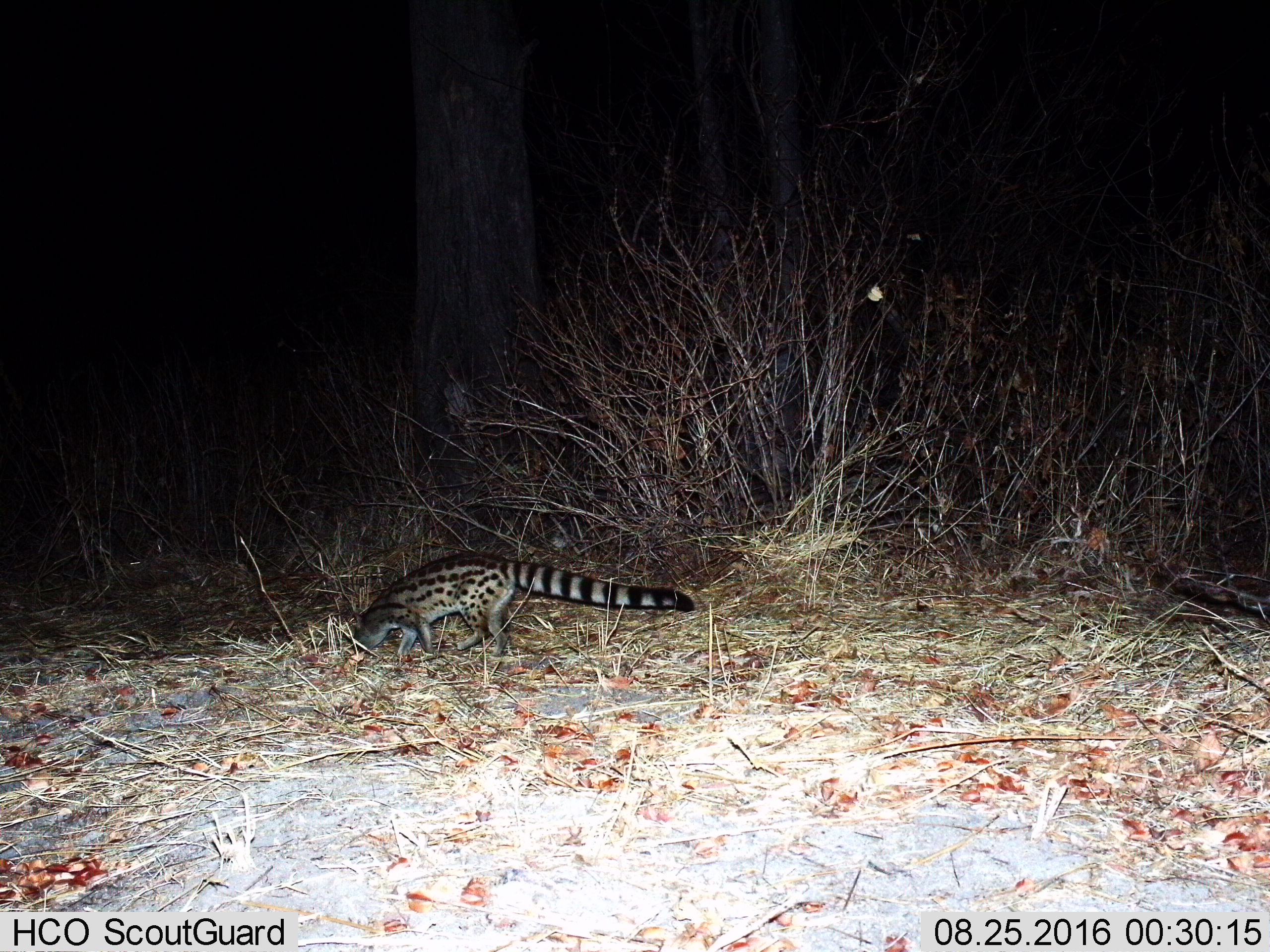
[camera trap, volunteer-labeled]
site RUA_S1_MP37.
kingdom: Animalia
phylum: Chordata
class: Mammalia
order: Carnivora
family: Viverridae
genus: Genetta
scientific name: Genetta genetta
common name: small-spotted genet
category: genetcommonsmallspotted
Genetcommonsmallspotted (small-spotted genet) (Genetta genetta), count 1. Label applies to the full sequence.